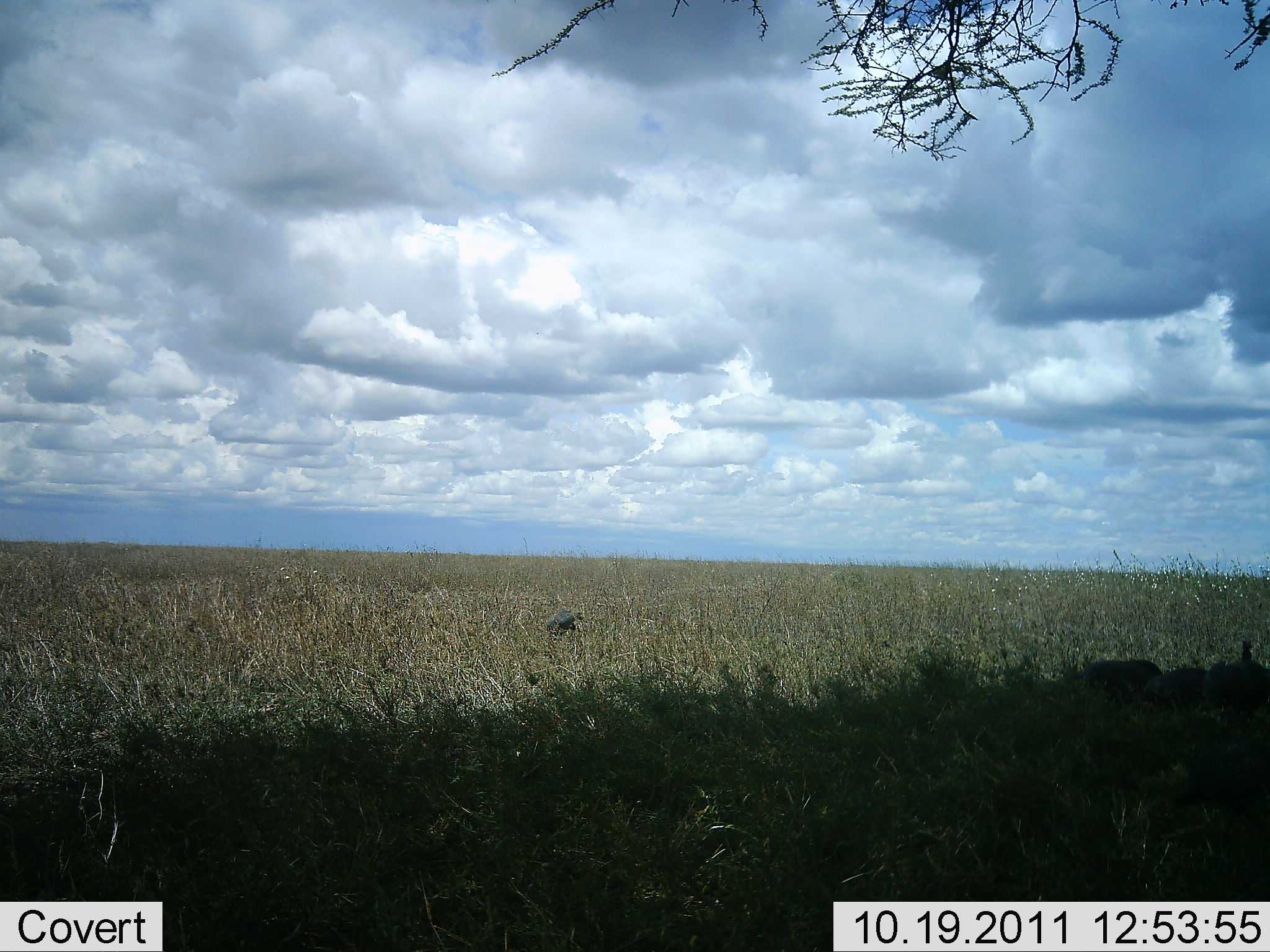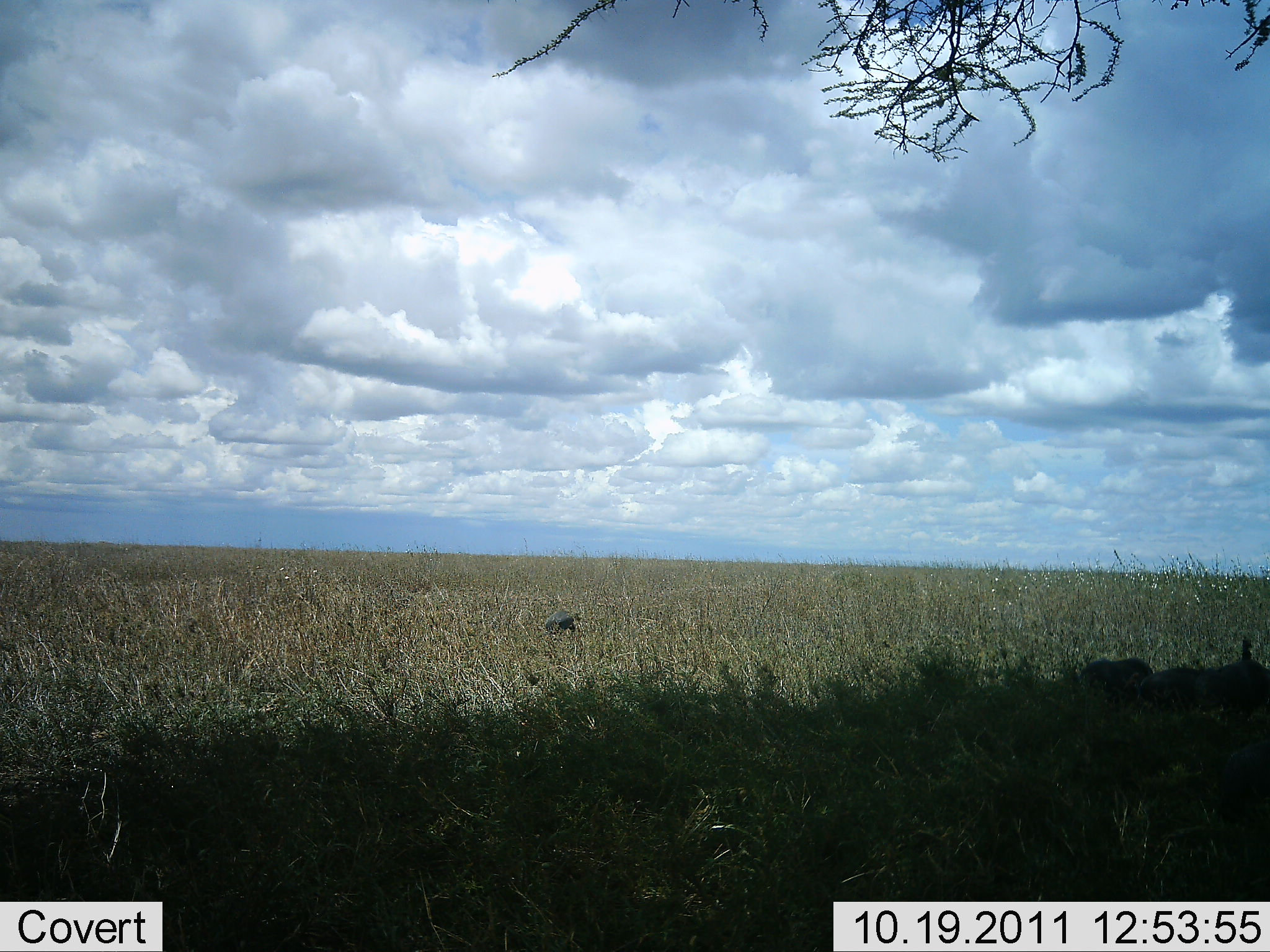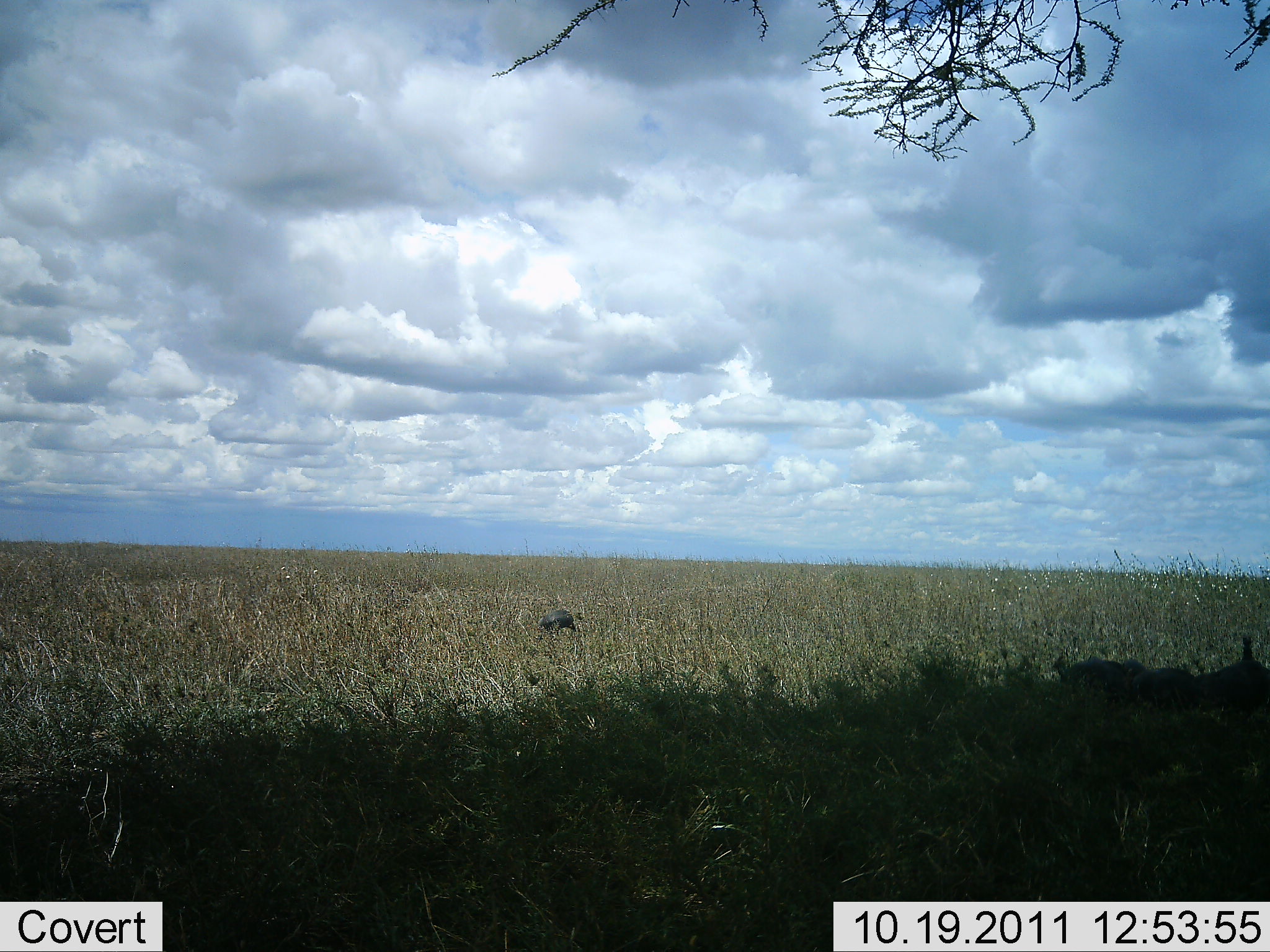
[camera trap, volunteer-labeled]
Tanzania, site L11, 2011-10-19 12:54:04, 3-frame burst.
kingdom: Animalia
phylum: Chordata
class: Aves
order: Galliformes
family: Numididae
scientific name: Numididae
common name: guinea fowl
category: guineafowl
Guineafowl (guinea fowl) (Numididae), count 5. Behavior (volunteer vote fractions): standing 60%, resting 10%, moving 40%, interacting 0%. Young present (vote fraction): 0%. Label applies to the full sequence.